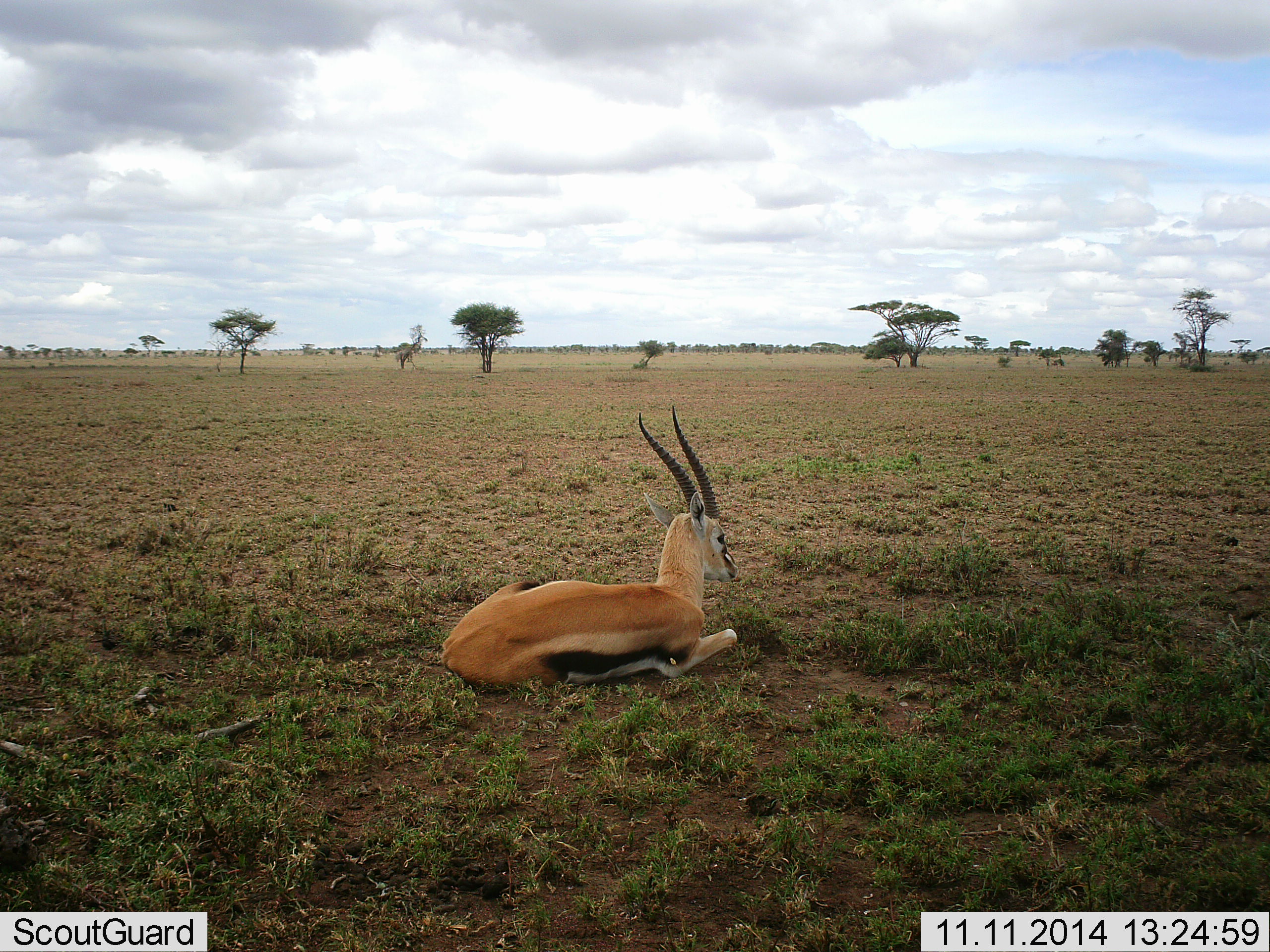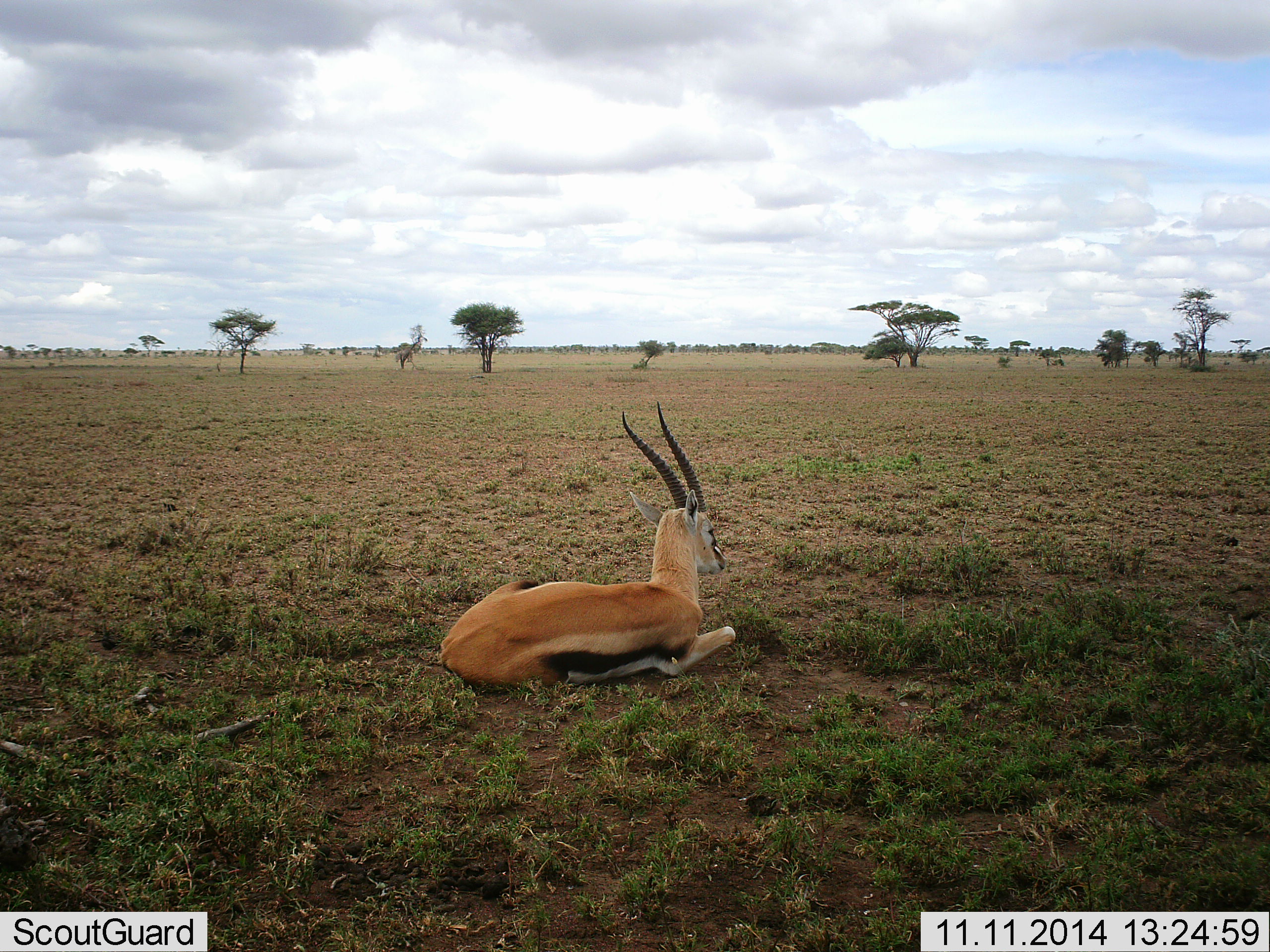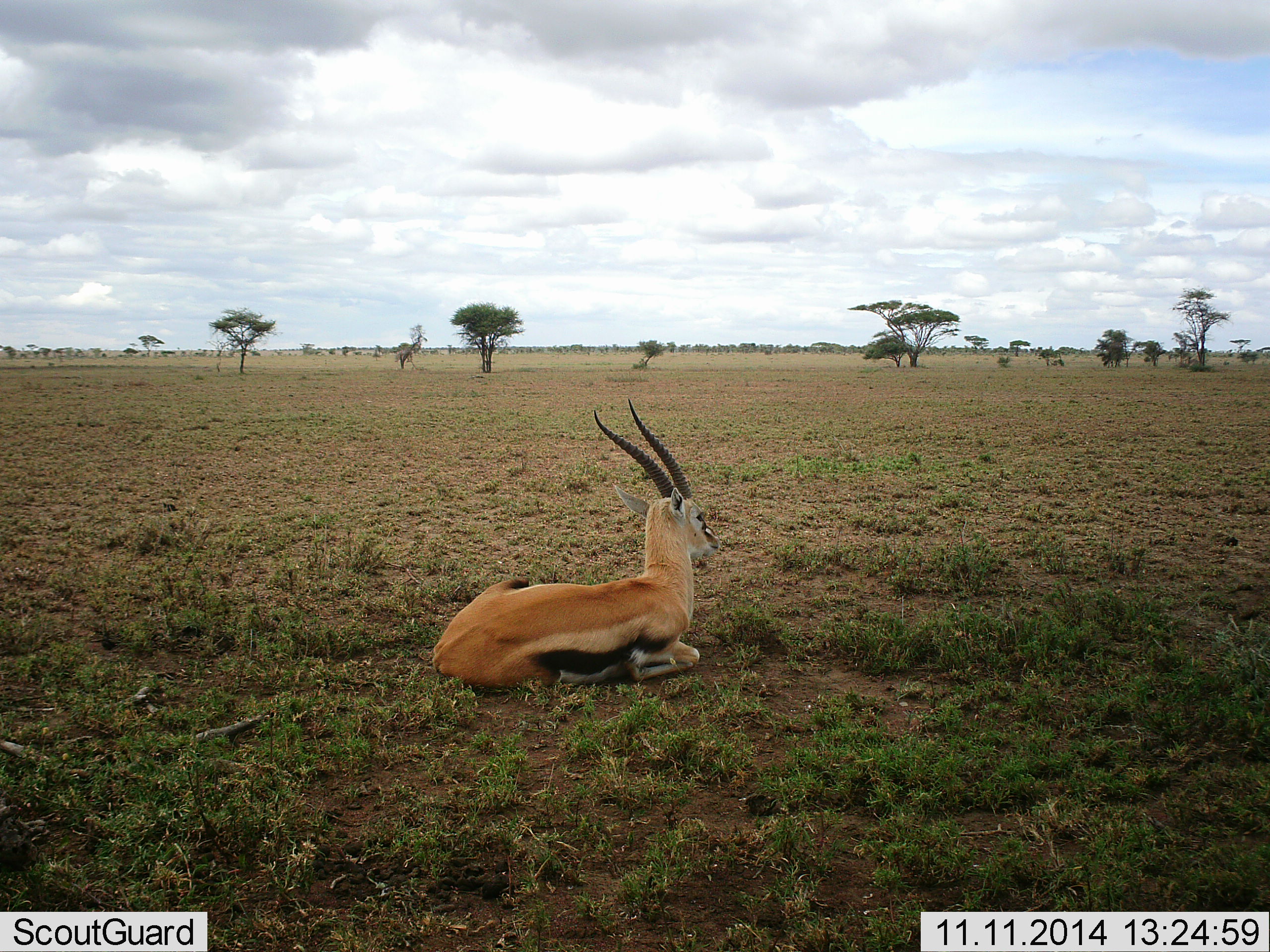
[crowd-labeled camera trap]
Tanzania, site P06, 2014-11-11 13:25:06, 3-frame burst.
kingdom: Animalia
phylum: Chordata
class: Mammalia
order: Artiodactyla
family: Bovidae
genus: Eudorcas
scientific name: Eudorcas thomsonii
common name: thomson's gazelle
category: gazellethomsons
Gazellethomsons (thomson's gazelle) (Eudorcas thomsonii), count 1. Behavior (volunteer vote fractions): standing 0%, resting 100%, moving 0%, interacting 0%. Young present (vote fraction): 0%. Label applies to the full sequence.